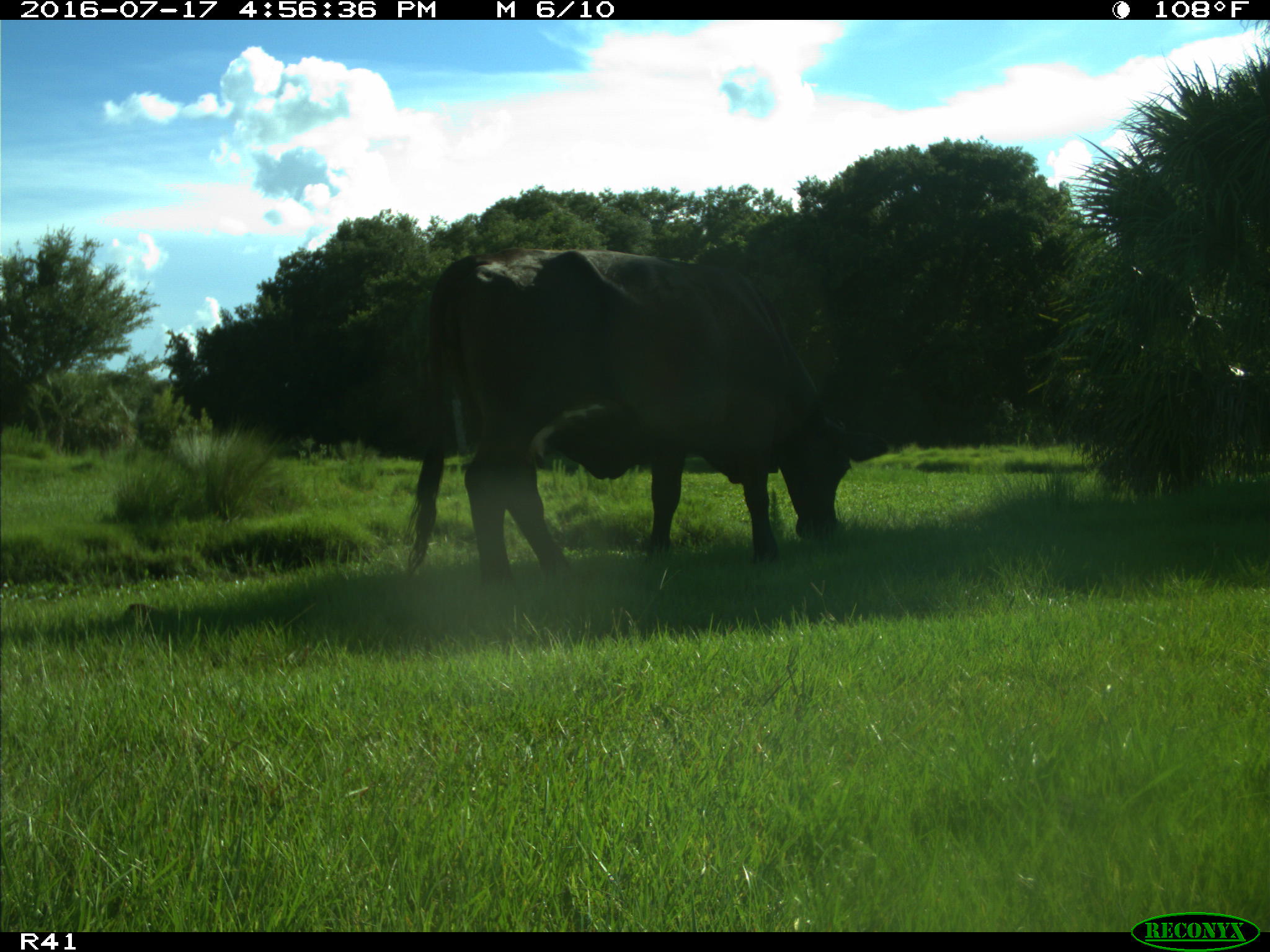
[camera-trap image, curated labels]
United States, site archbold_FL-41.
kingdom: Animalia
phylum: Chordata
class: Mammalia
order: Artiodactyla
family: Bovidae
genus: Bos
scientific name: Bos taurus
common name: domestic cow